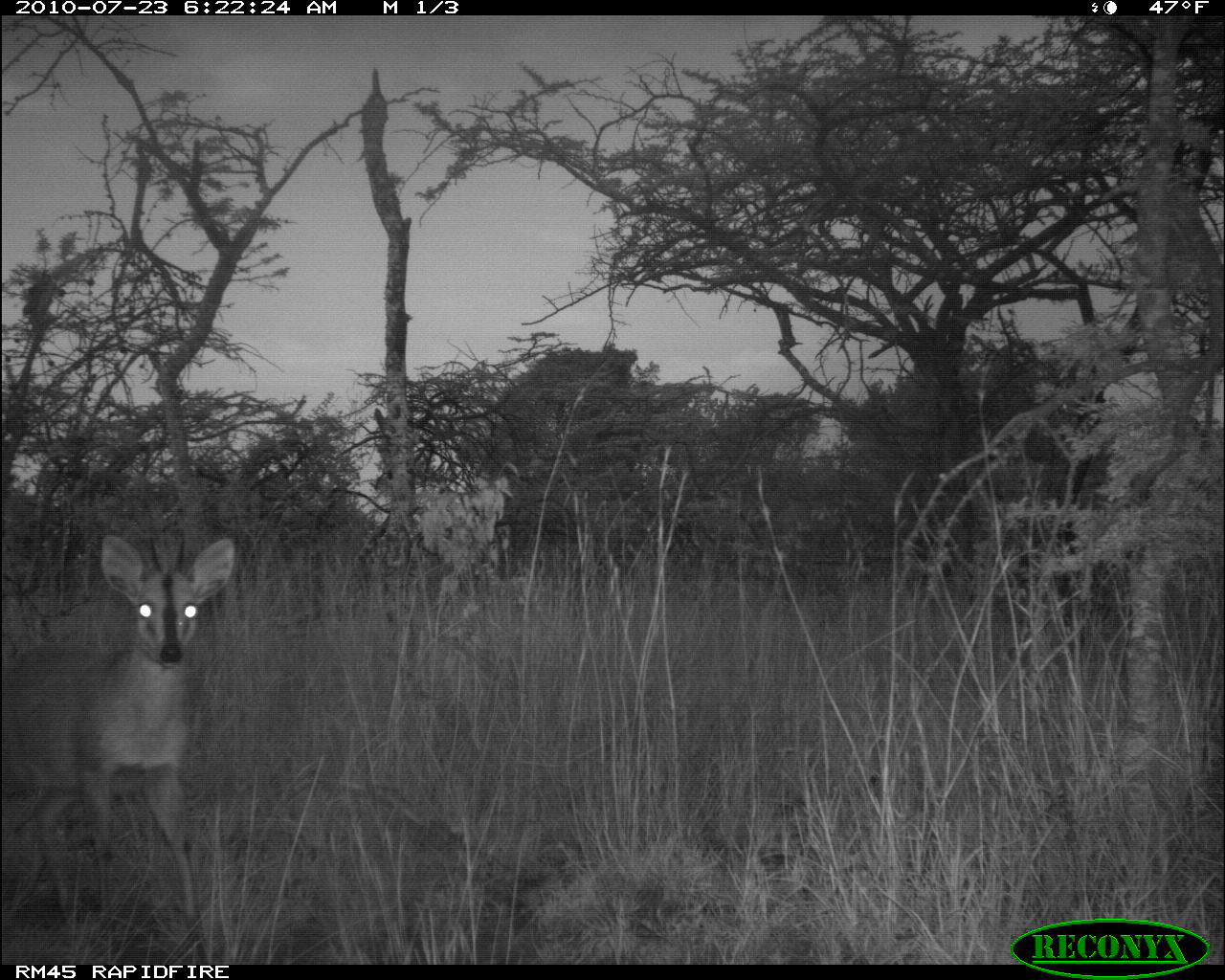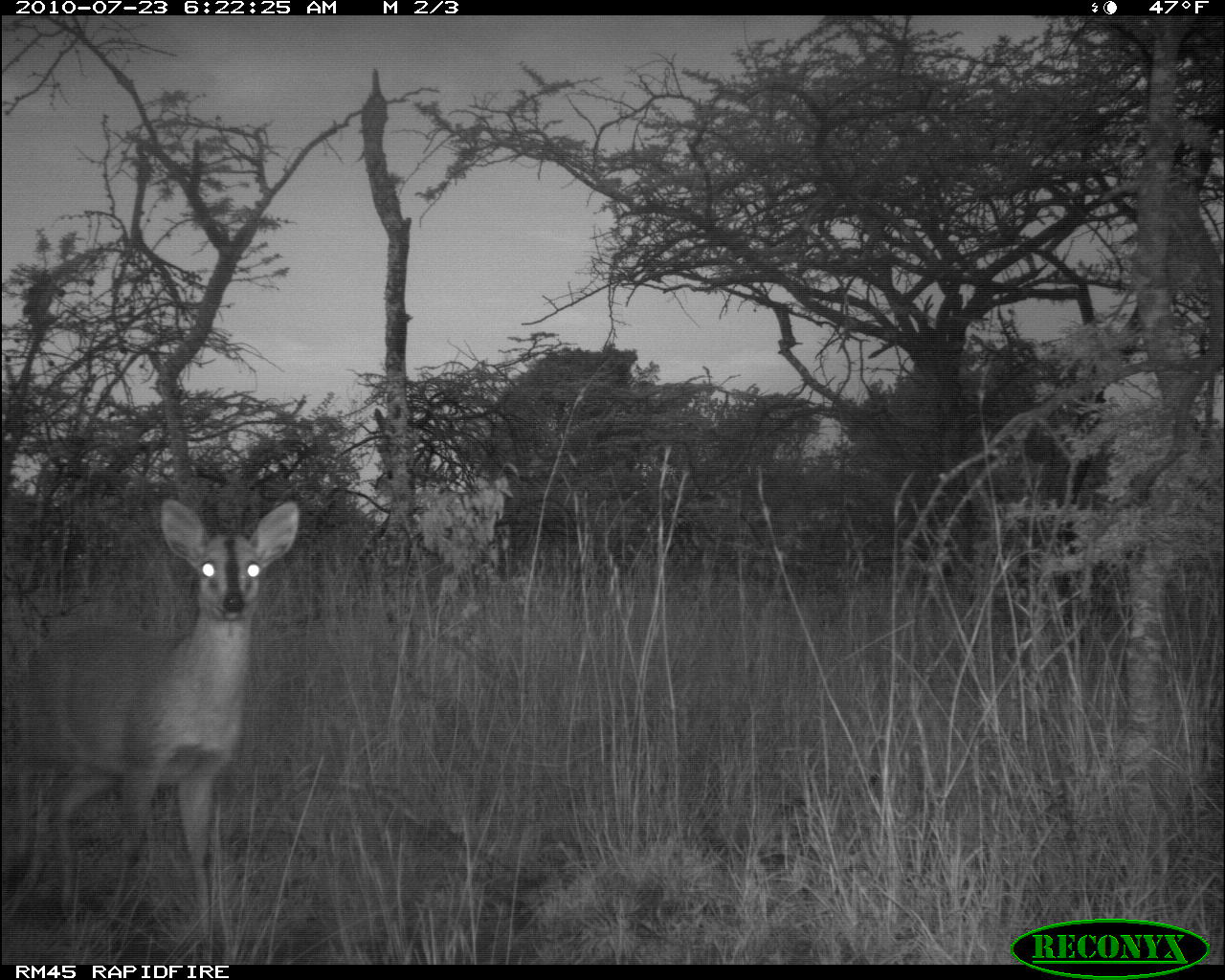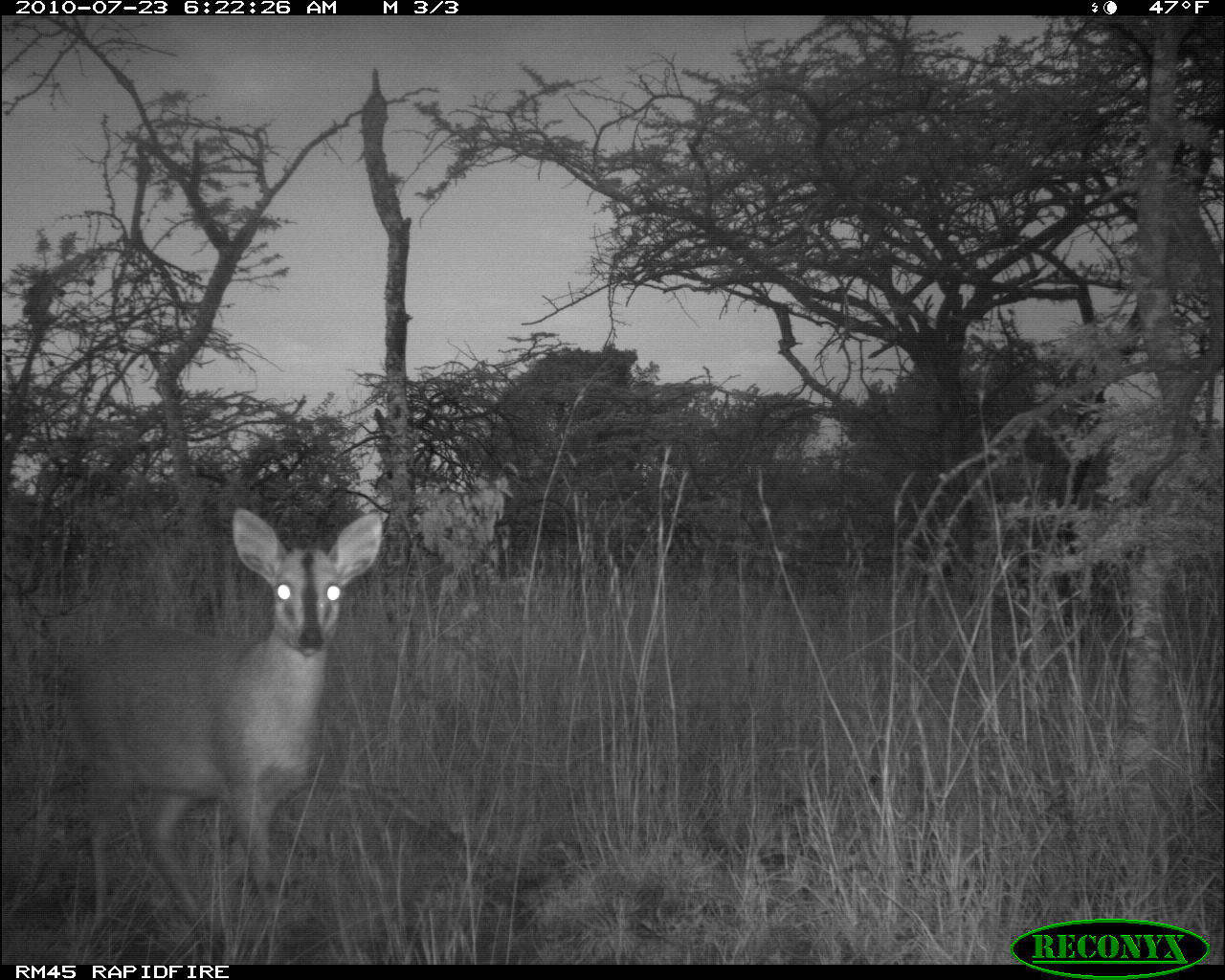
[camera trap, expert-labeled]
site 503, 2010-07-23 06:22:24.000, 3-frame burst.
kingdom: Animalia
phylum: Chordata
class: Mammalia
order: Artiodactyla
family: Bovidae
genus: Sylvicapra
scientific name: Sylvicapra grimmia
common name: bush duiker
Sylvicapra grimmia (bush duiker), count 1.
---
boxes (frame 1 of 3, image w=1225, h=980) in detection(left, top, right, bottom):
sylvicapra grimmia: detection(4, 533, 237, 964)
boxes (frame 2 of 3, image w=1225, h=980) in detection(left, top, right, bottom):
sylvicapra grimmia: detection(11, 497, 300, 945)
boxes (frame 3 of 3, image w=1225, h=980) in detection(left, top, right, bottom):
sylvicapra grimmia: detection(73, 505, 383, 964)